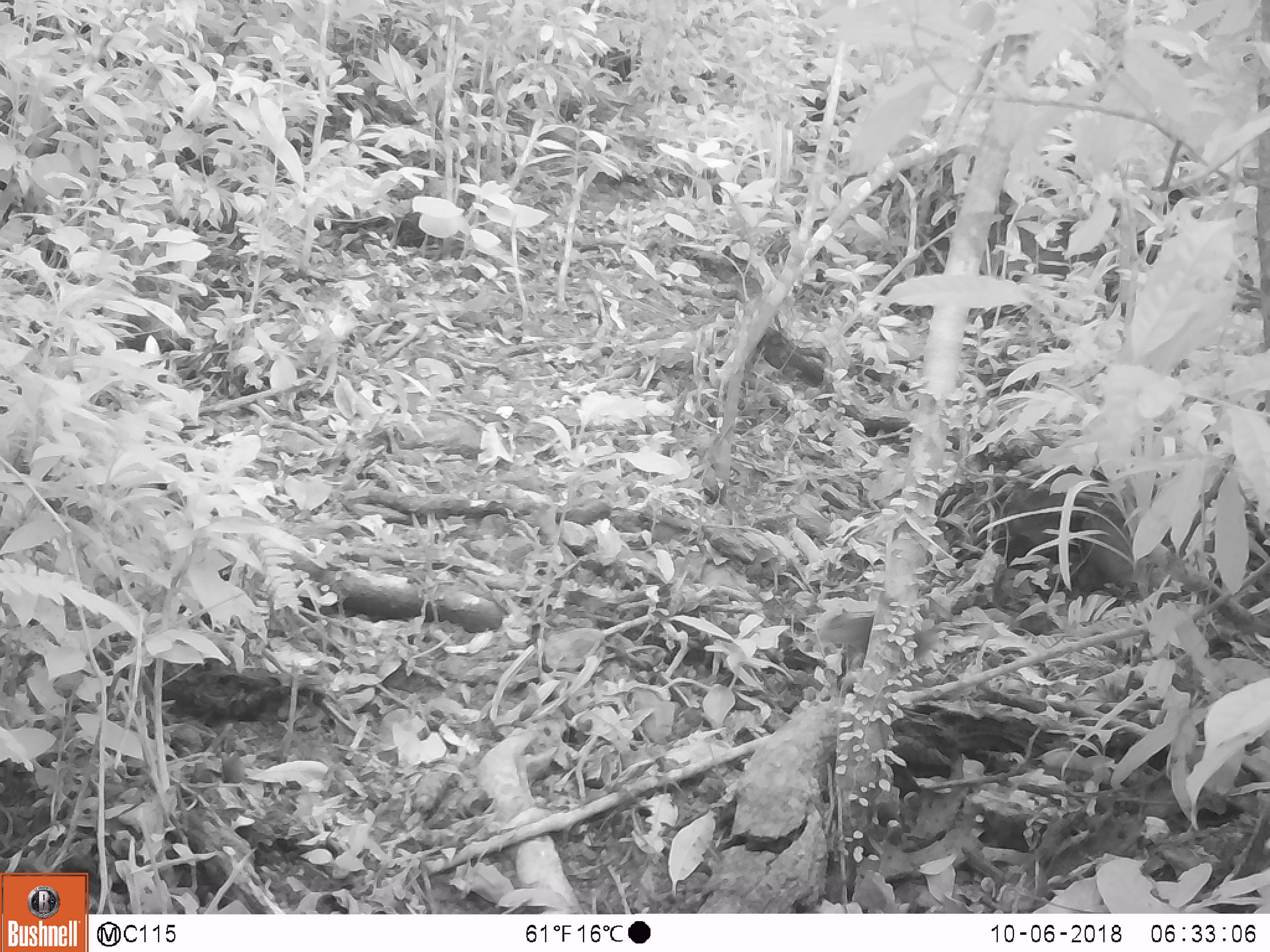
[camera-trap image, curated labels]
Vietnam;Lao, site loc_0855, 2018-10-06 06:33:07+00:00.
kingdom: Animalia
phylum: Chordata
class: Mammalia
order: Rodentia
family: Sciuridae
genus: Dremomys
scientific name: Dremomys rufigenis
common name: red-cheeked squirrel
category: red cheeked squirrel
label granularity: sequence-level